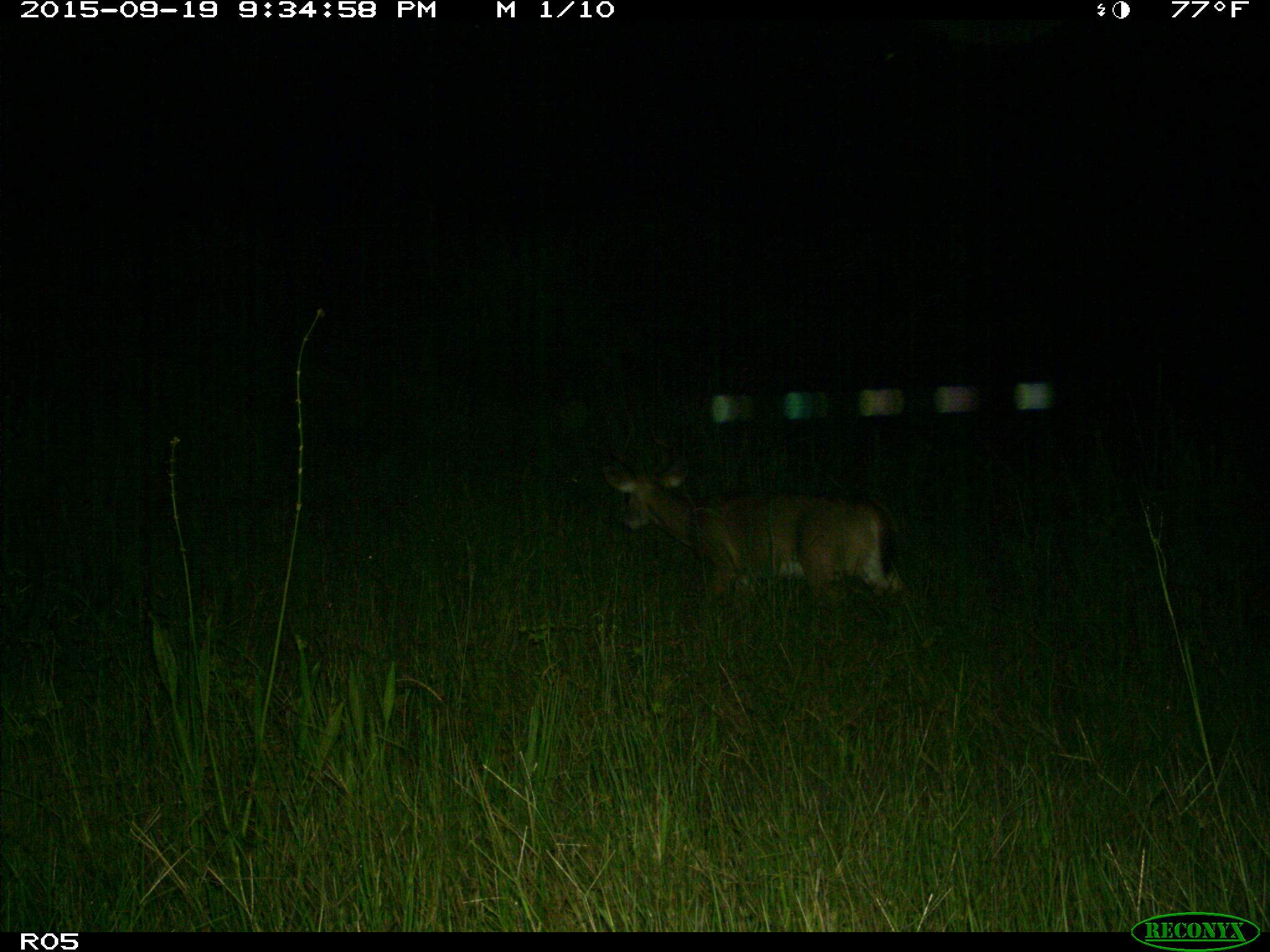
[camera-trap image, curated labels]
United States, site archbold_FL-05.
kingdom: Animalia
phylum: Chordata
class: Mammalia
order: Artiodactyla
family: Cervidae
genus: Odocoileus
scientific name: Odocoileus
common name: deer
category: unidentified deer